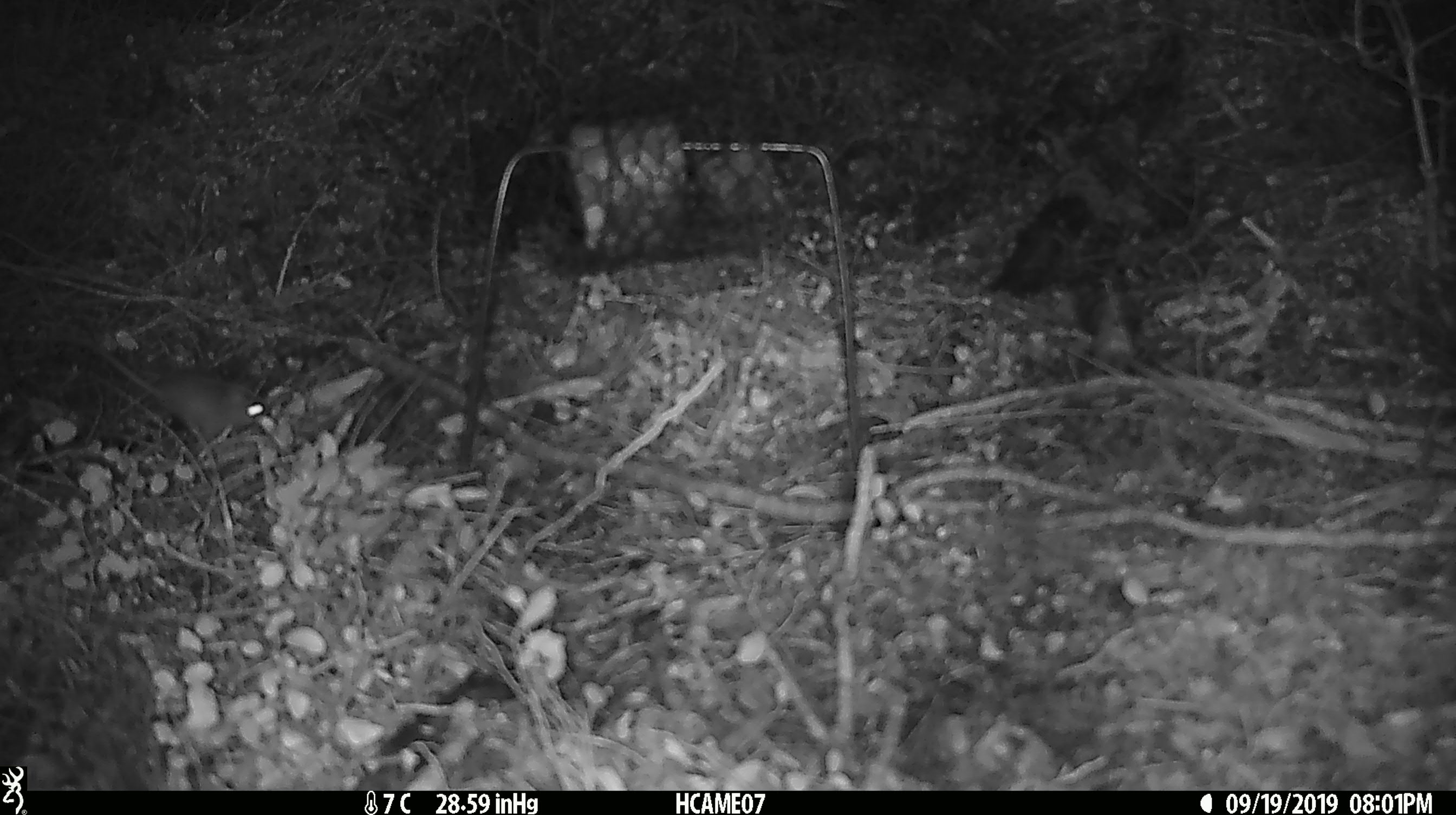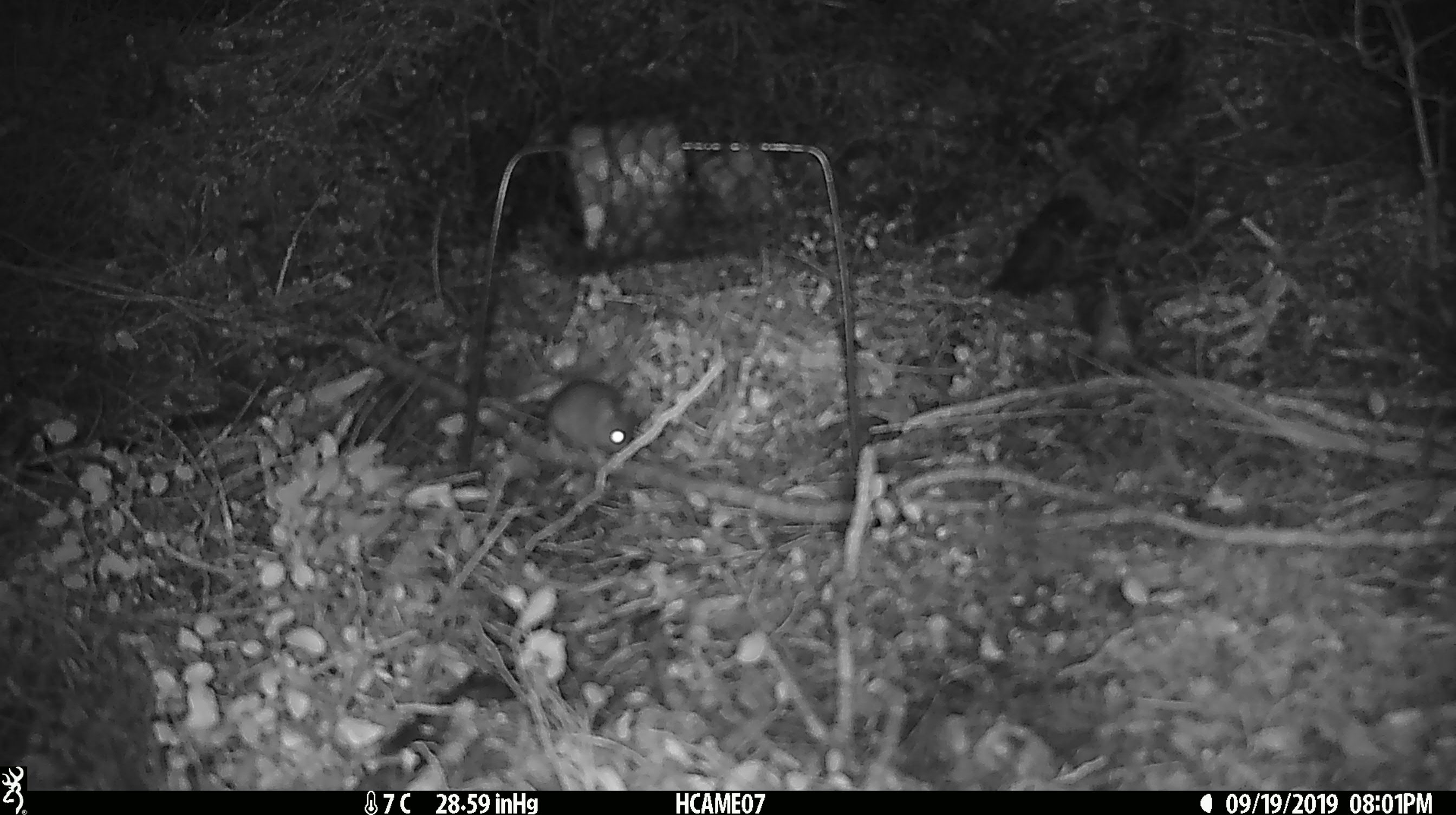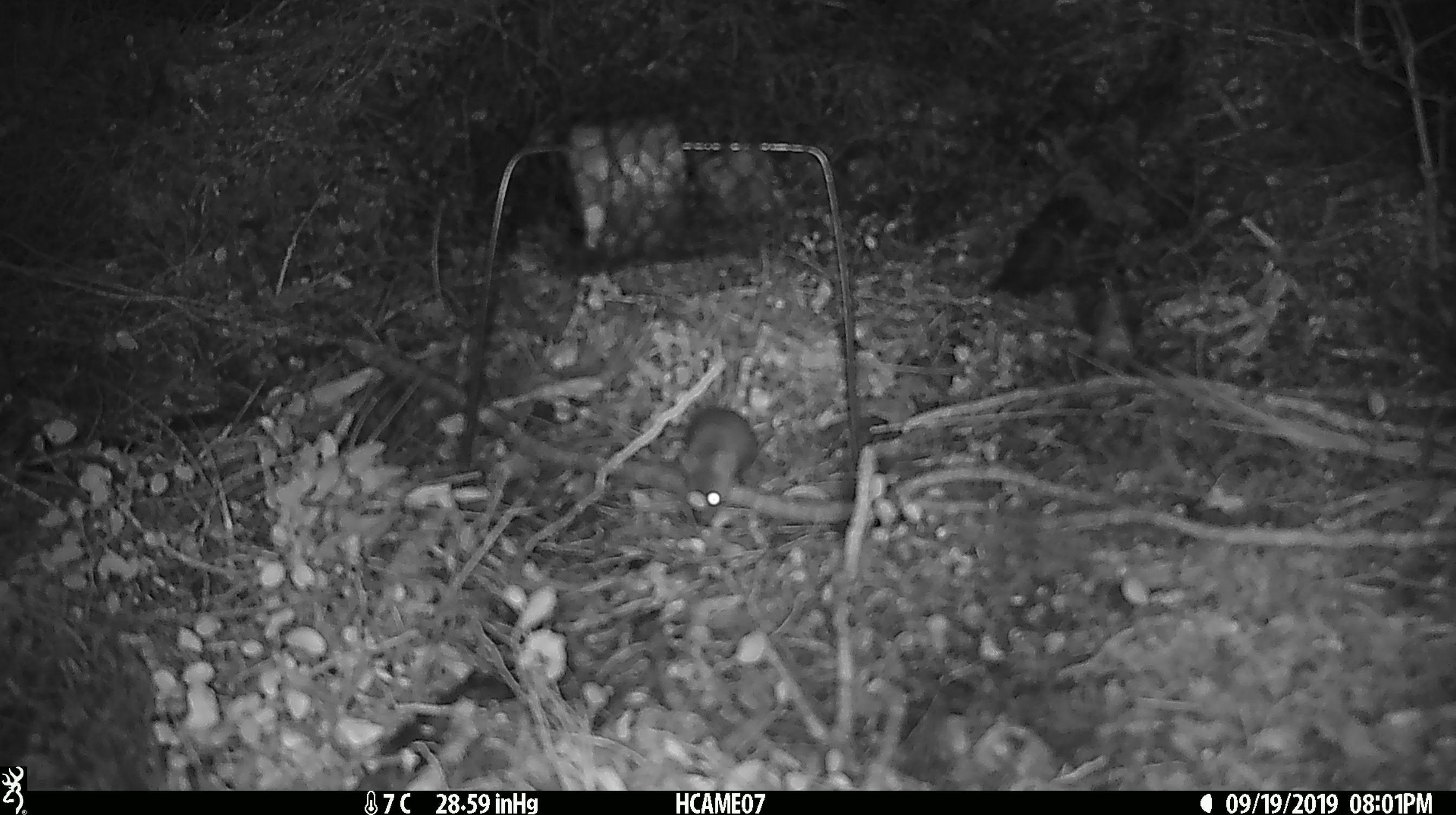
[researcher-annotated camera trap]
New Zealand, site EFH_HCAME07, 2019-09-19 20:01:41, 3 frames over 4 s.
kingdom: Animalia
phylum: Chordata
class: Mammalia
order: Rodentia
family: Muridae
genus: Mus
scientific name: Mus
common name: mouse